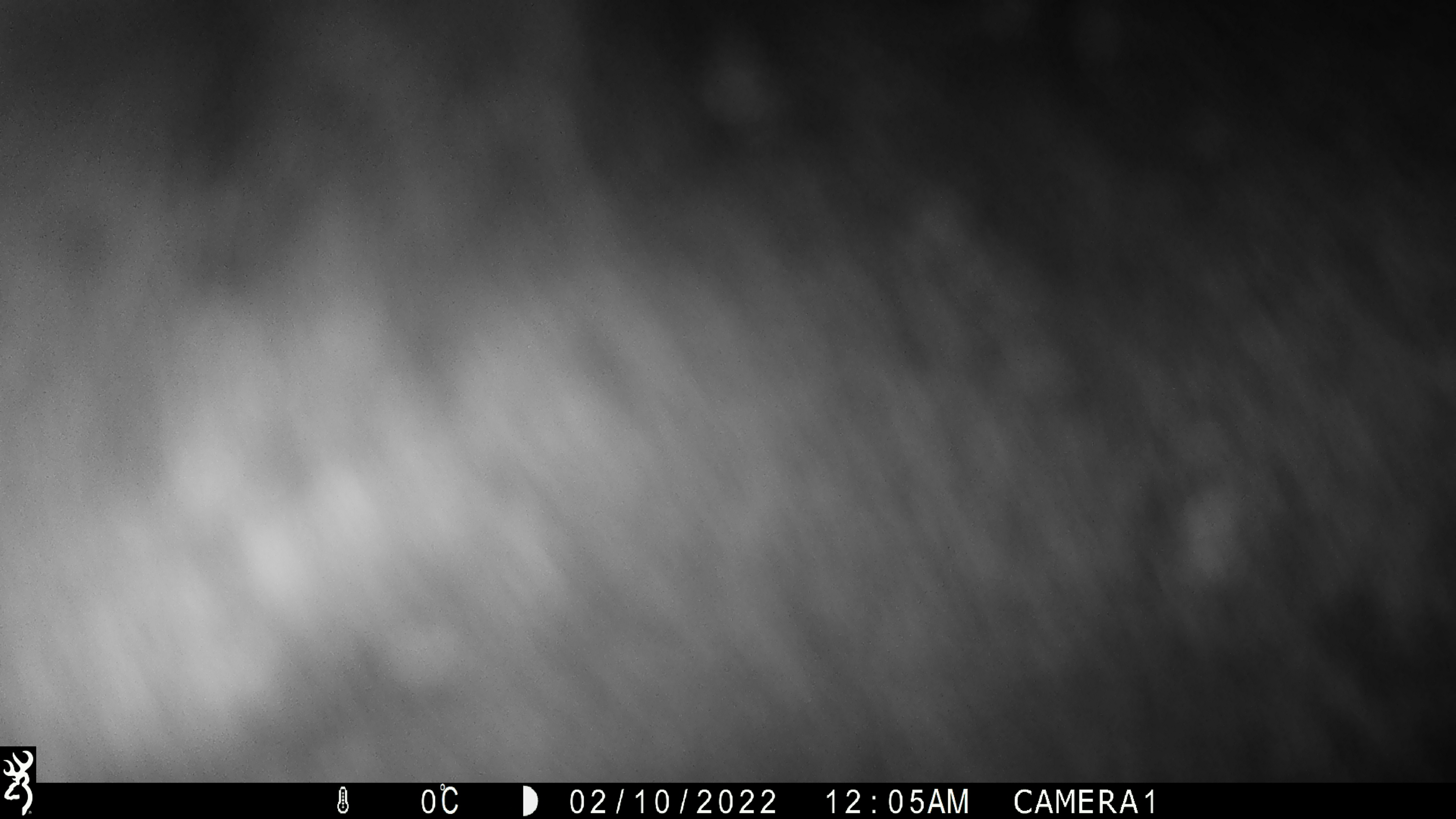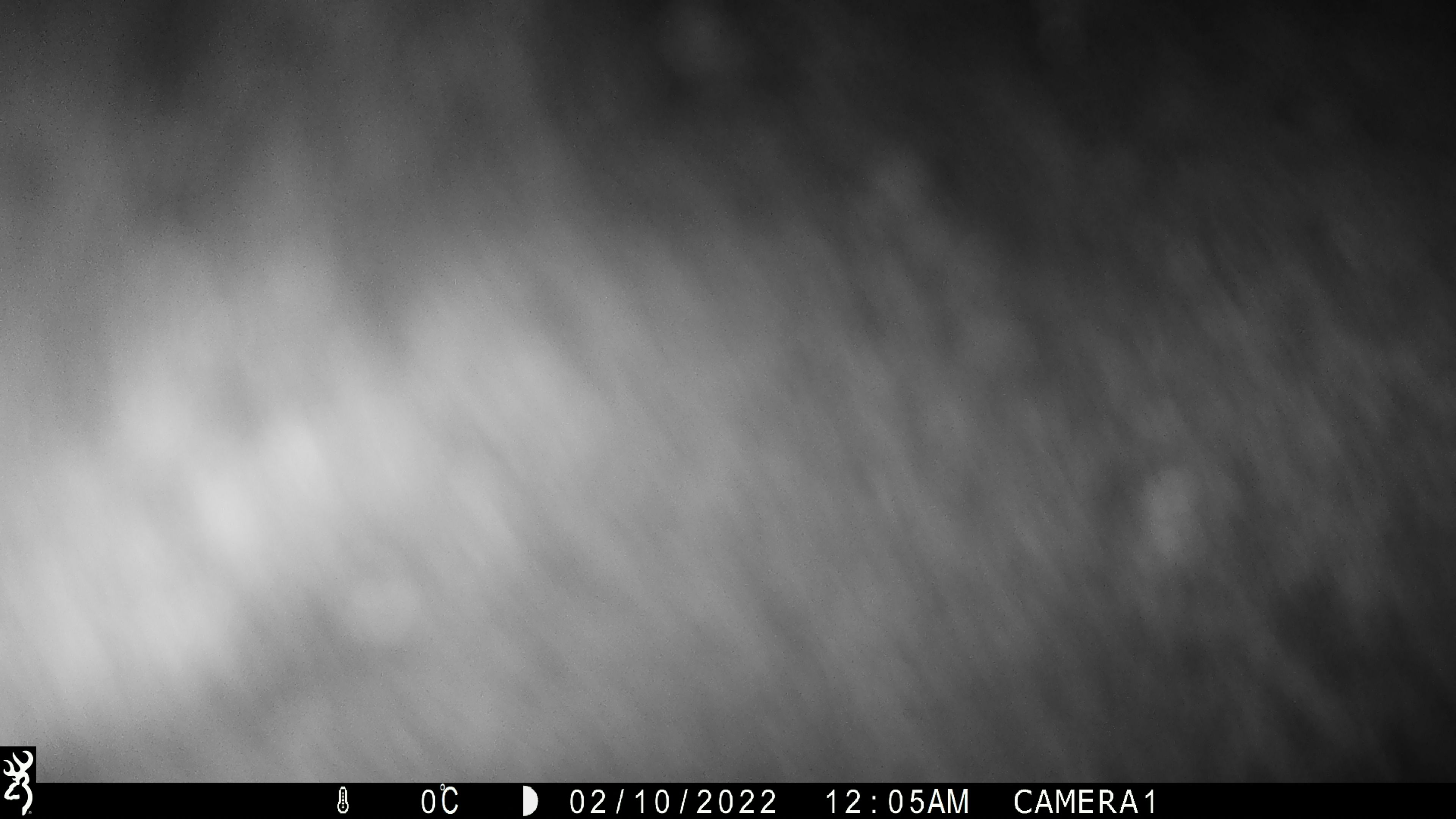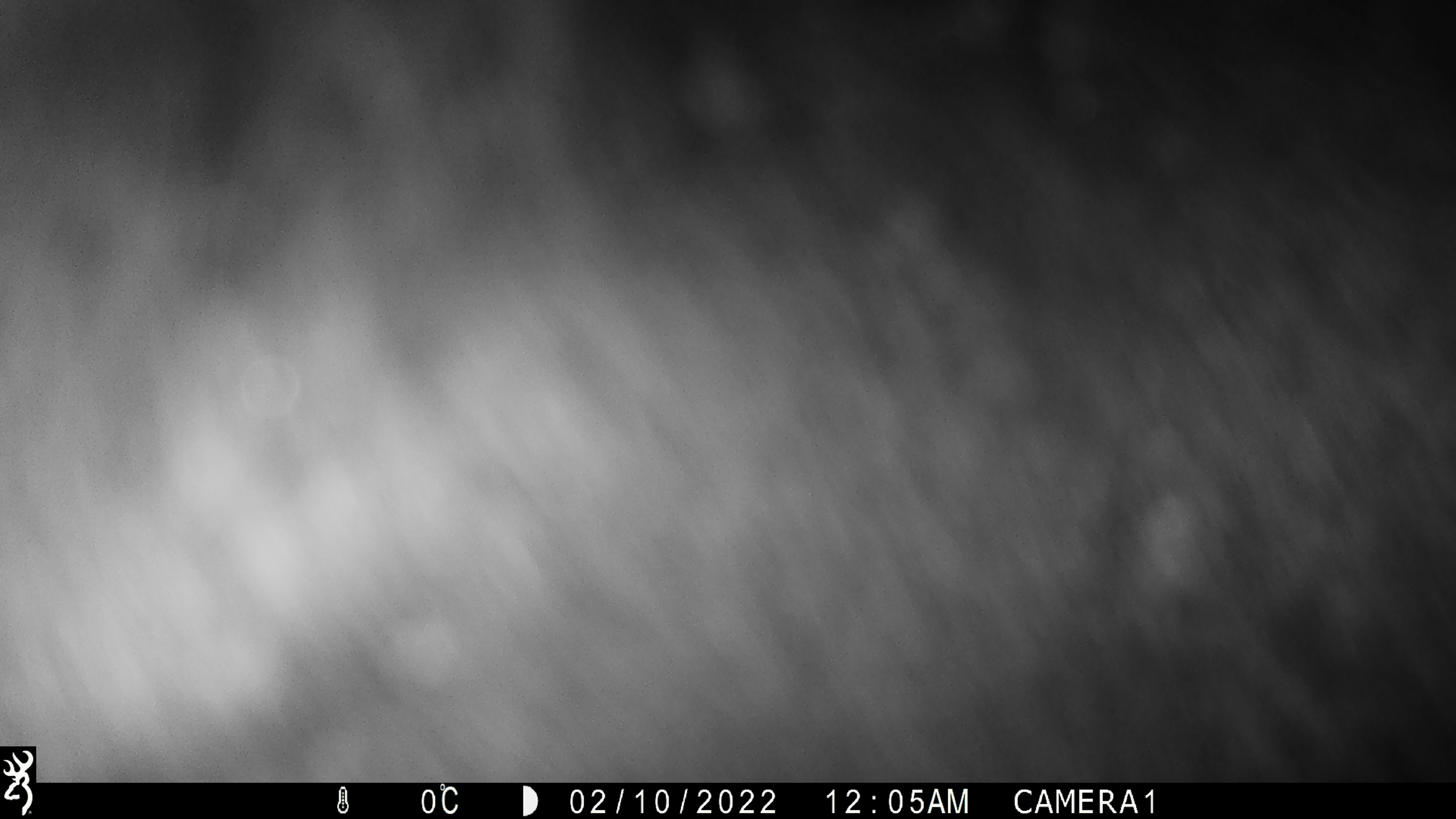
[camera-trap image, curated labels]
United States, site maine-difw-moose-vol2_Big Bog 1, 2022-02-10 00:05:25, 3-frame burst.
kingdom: Animalia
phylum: Chordata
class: Mammalia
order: Artiodactyla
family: Cervidae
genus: Alces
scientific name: Alces alces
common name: moose